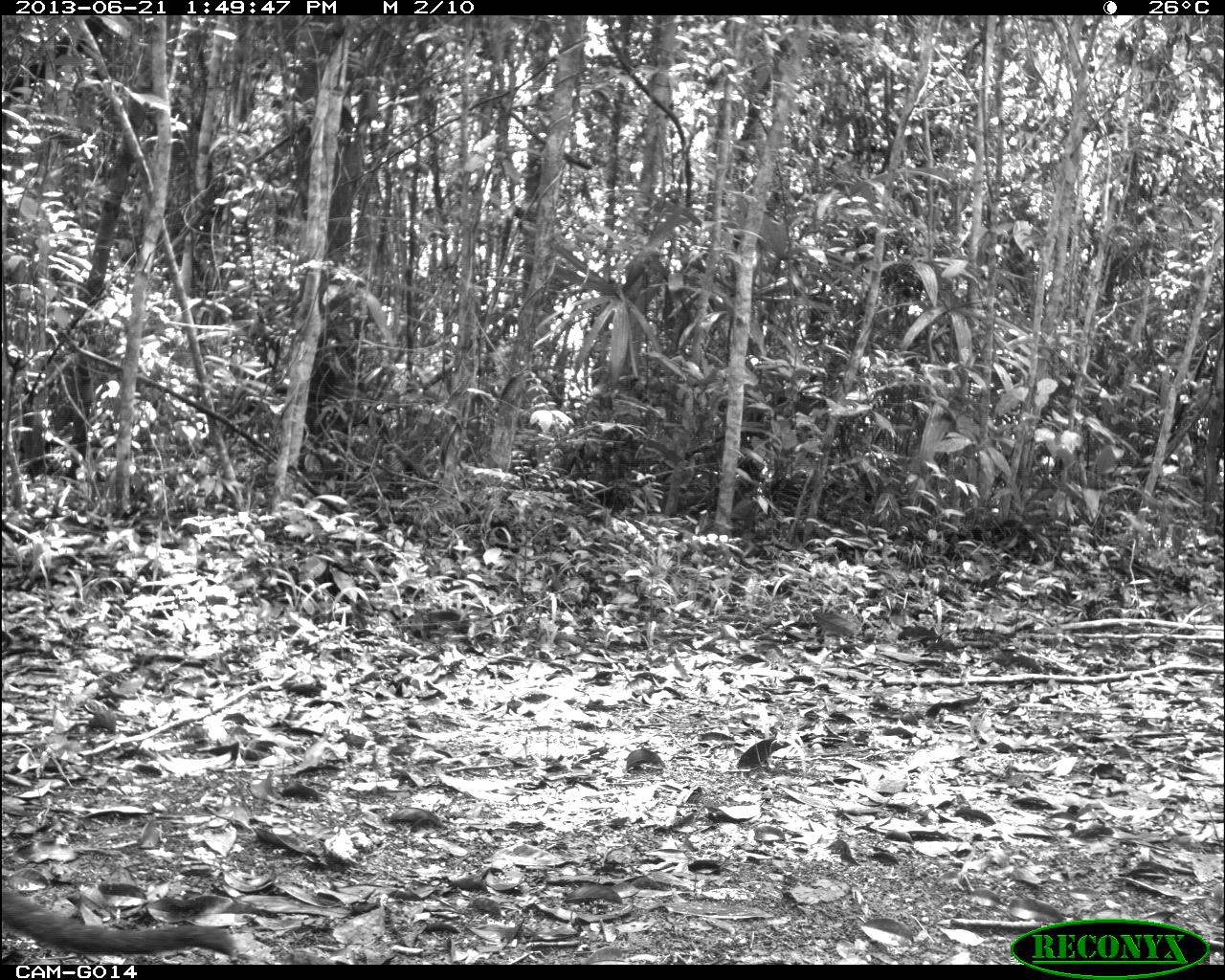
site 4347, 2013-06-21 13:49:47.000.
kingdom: Animalia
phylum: Chordata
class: Mammalia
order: Carnivora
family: Felidae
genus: Herpailurus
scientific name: Herpailurus yagouaroundi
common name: jaguarundi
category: puma yagoroundi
Puma yagoroundi (jaguarundi) (Herpailurus yagouaroundi), count 1.